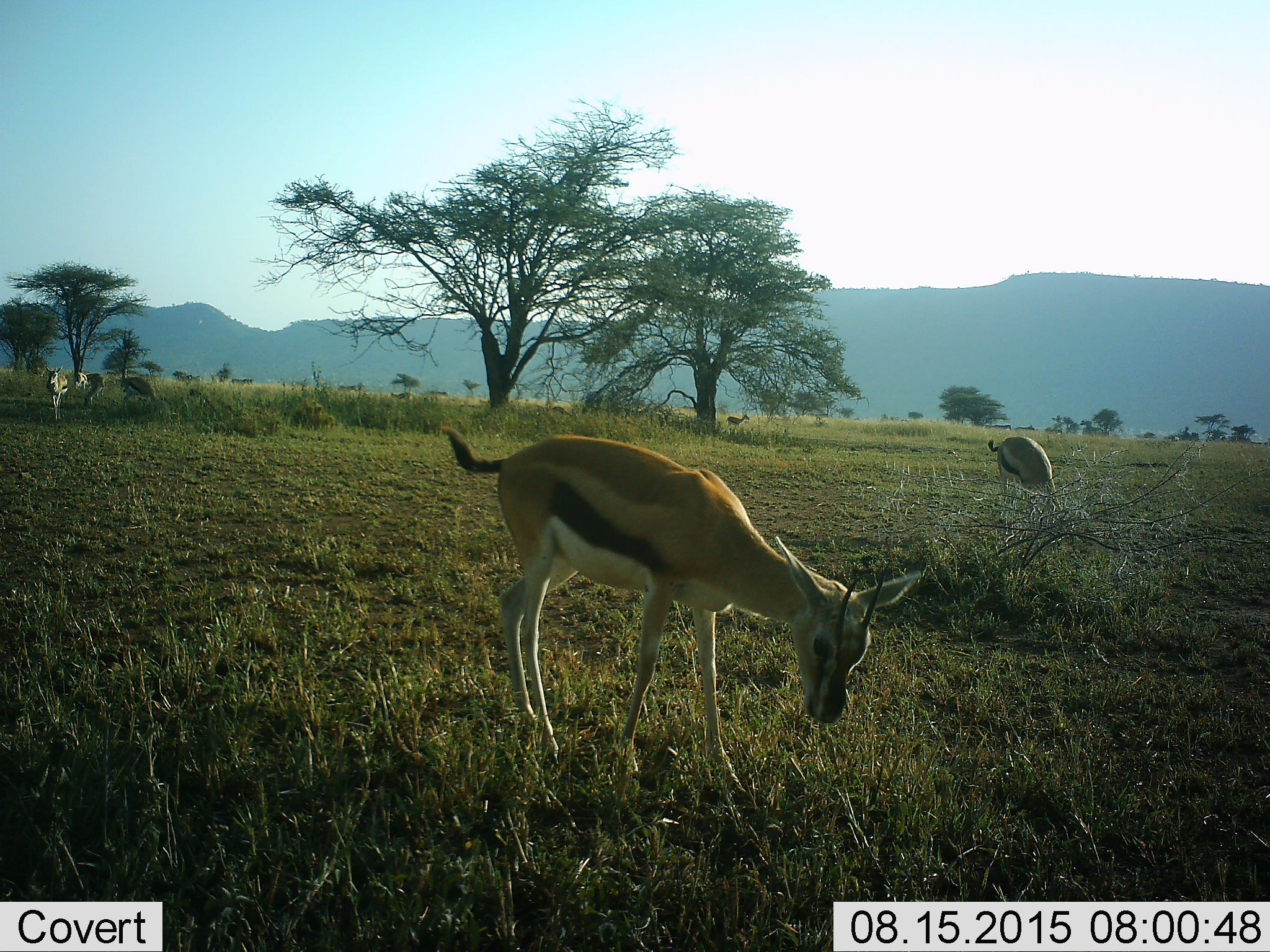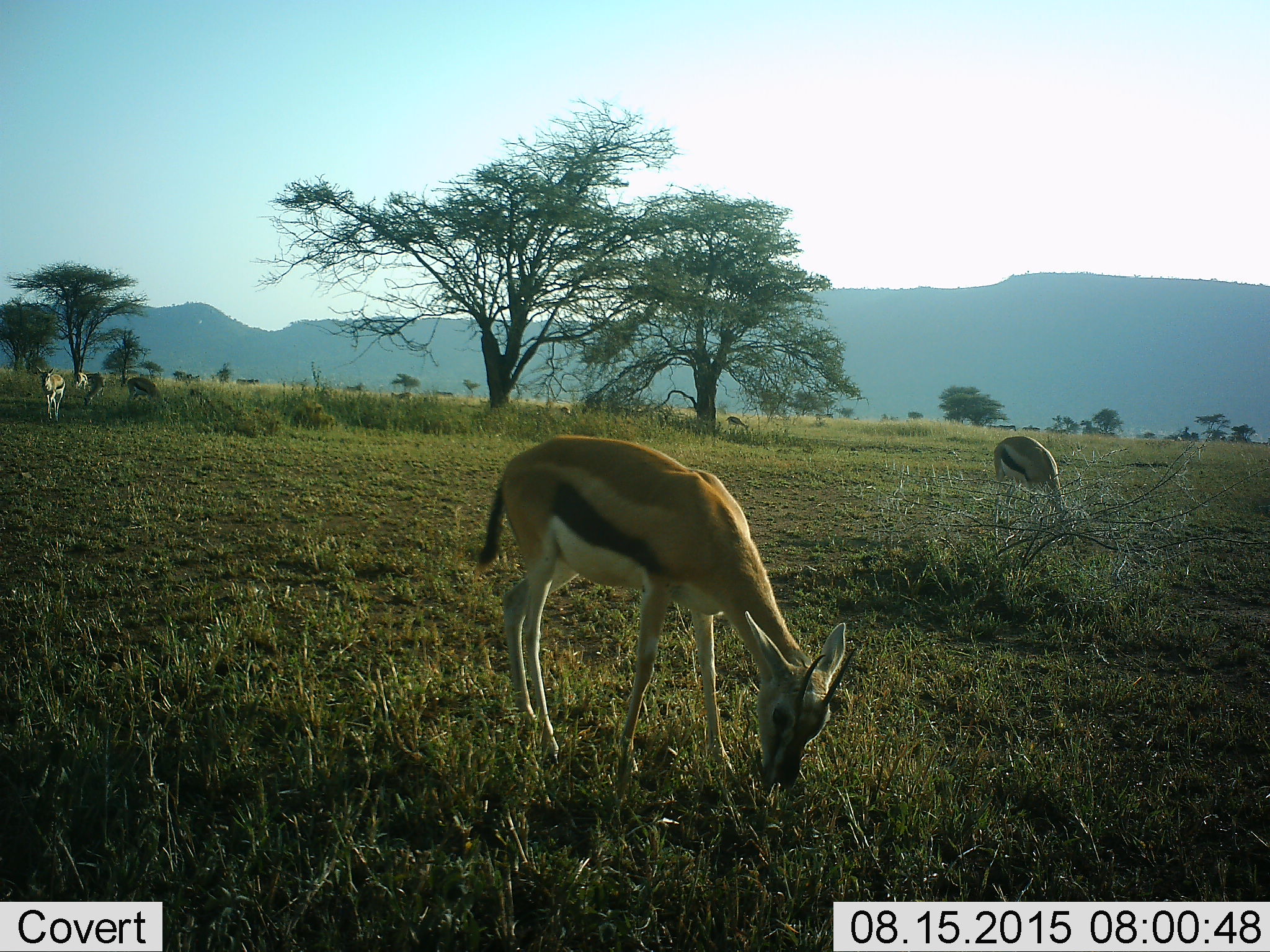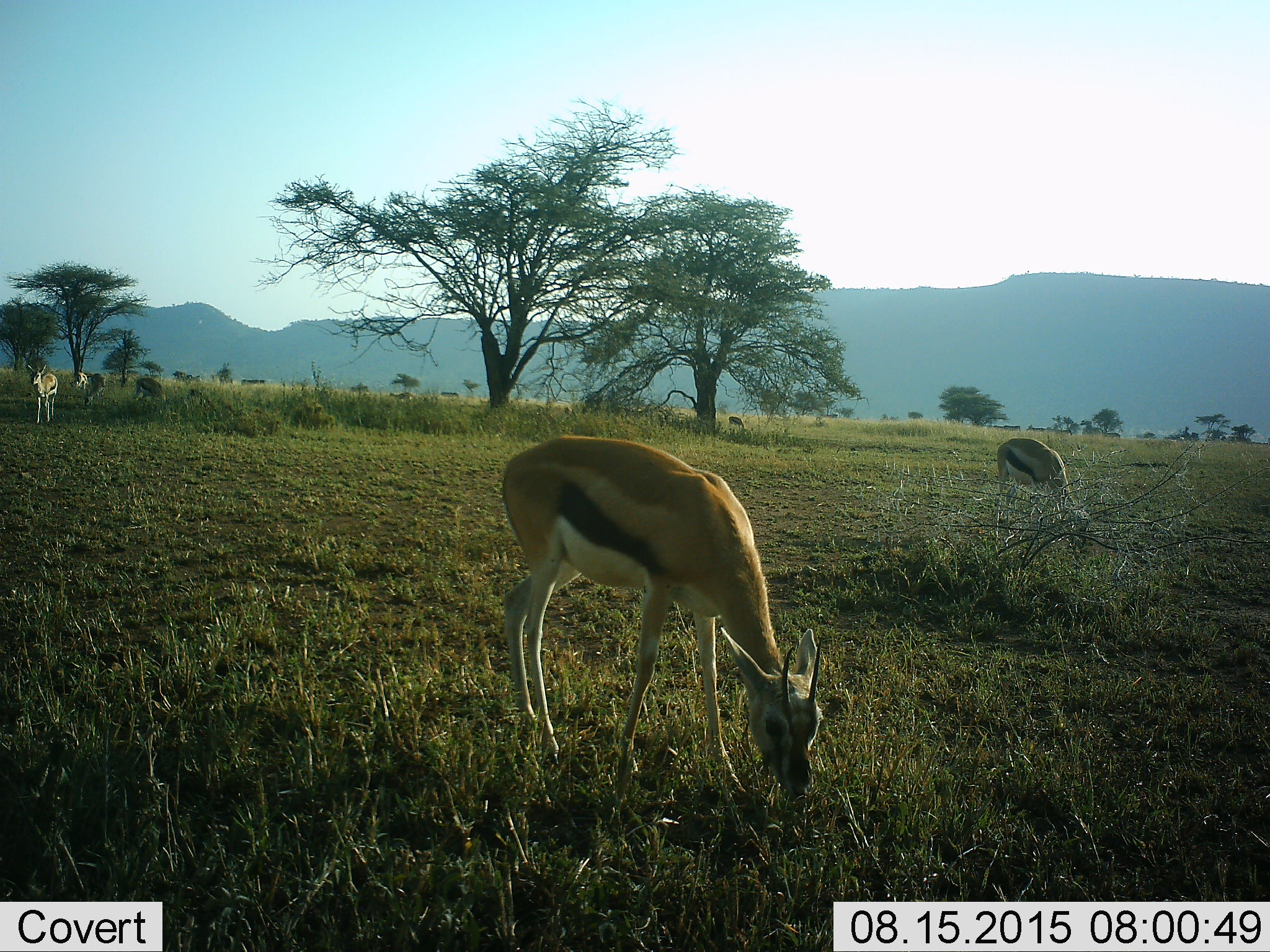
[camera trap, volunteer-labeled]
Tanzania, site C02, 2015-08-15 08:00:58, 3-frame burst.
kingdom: Animalia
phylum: Chordata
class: Mammalia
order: Artiodactyla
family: Bovidae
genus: Eudorcas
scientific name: Eudorcas thomsonii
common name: thomson's gazelle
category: gazellethomsons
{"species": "gazellethomsons (thomson's gazelle) (Eudorcas thomsonii)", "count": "8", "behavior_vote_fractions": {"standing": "75%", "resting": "6%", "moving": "69%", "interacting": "6%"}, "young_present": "6%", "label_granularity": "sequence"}